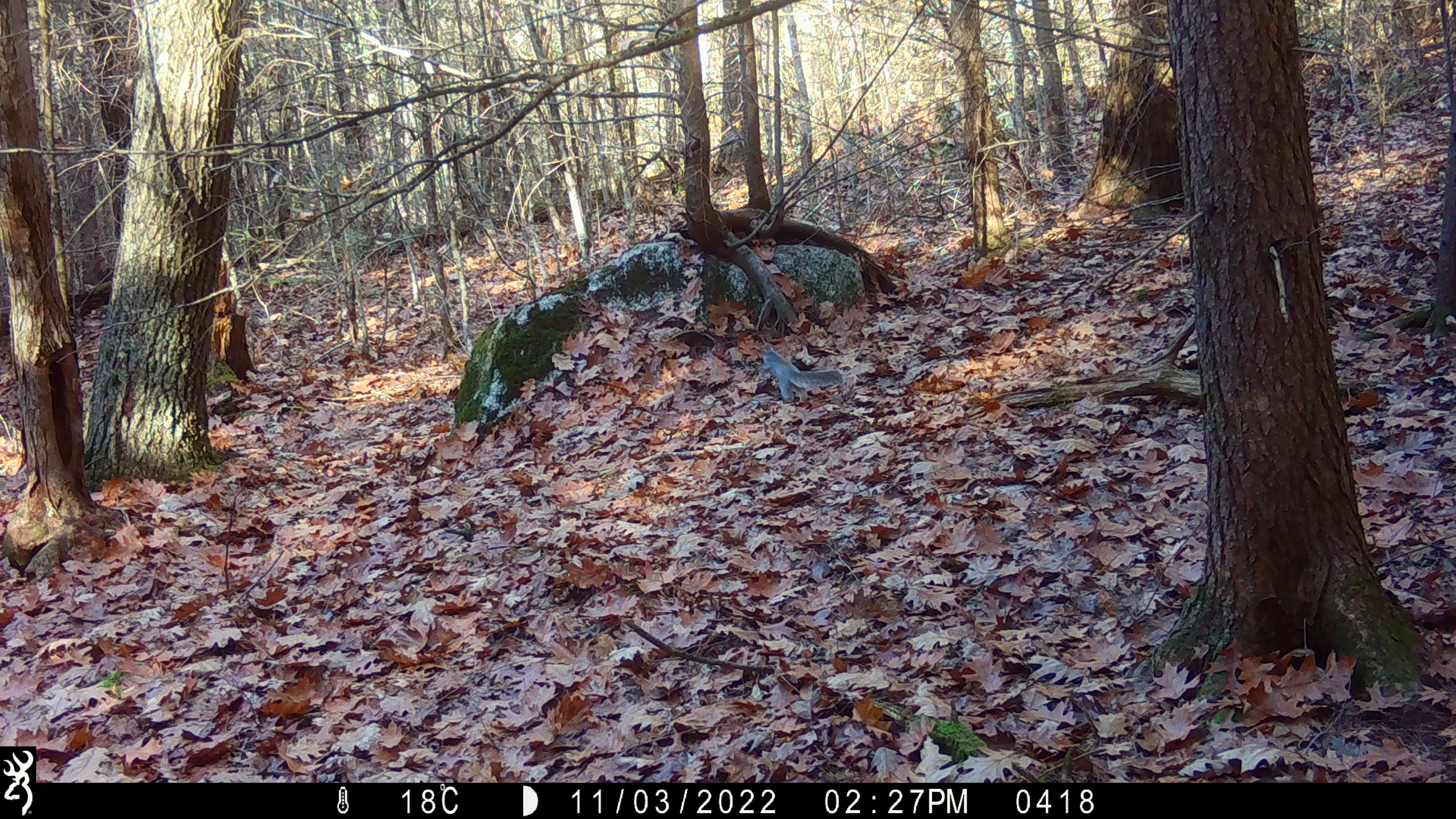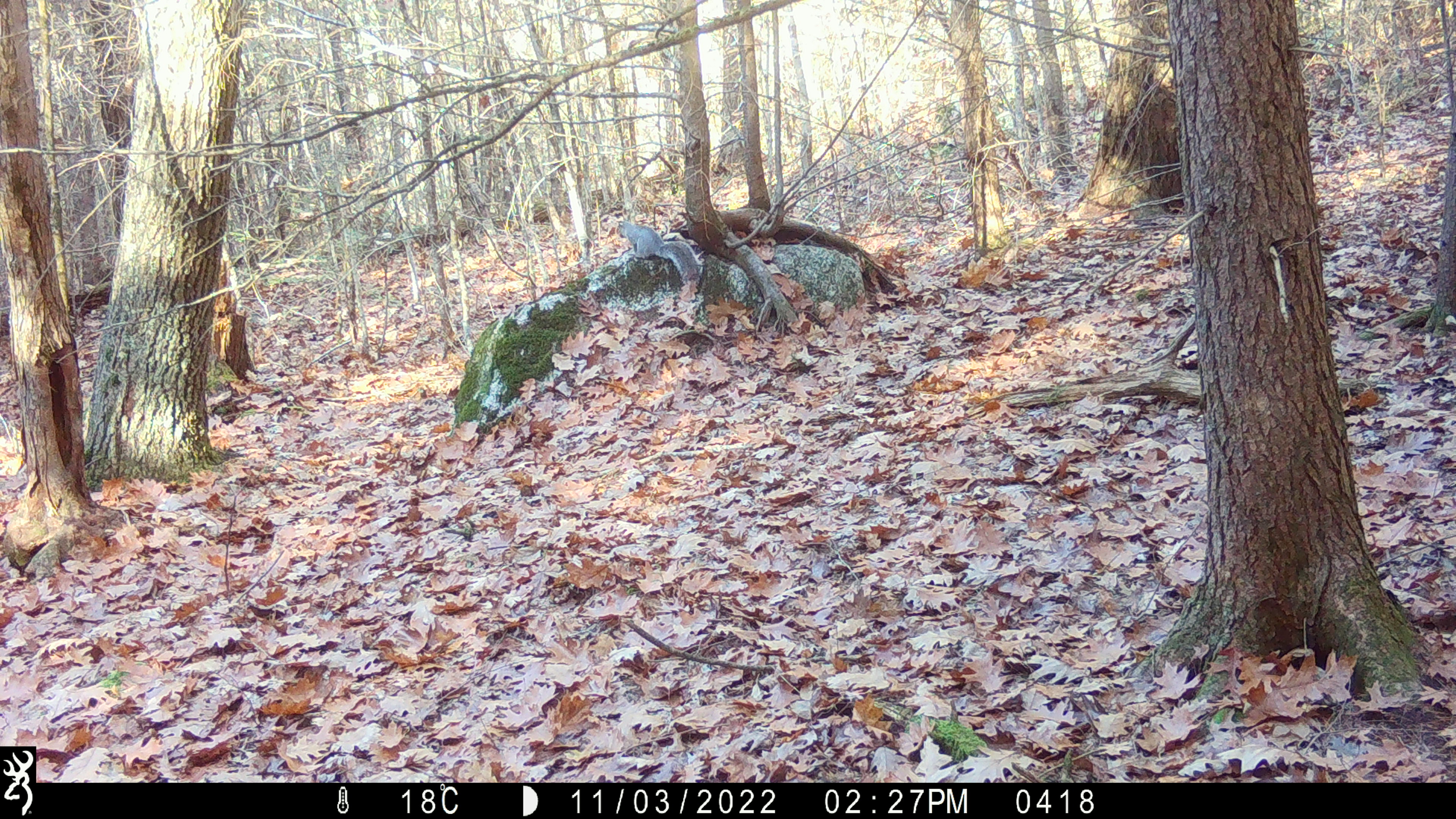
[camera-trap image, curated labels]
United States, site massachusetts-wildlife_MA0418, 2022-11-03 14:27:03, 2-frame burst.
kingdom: Animalia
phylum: Chordata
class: Mammalia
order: Rodentia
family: Sciuridae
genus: Sciurus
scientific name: Sciurus carolinensis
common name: gray squirrel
Gray squirrel (Sciurus carolinensis).